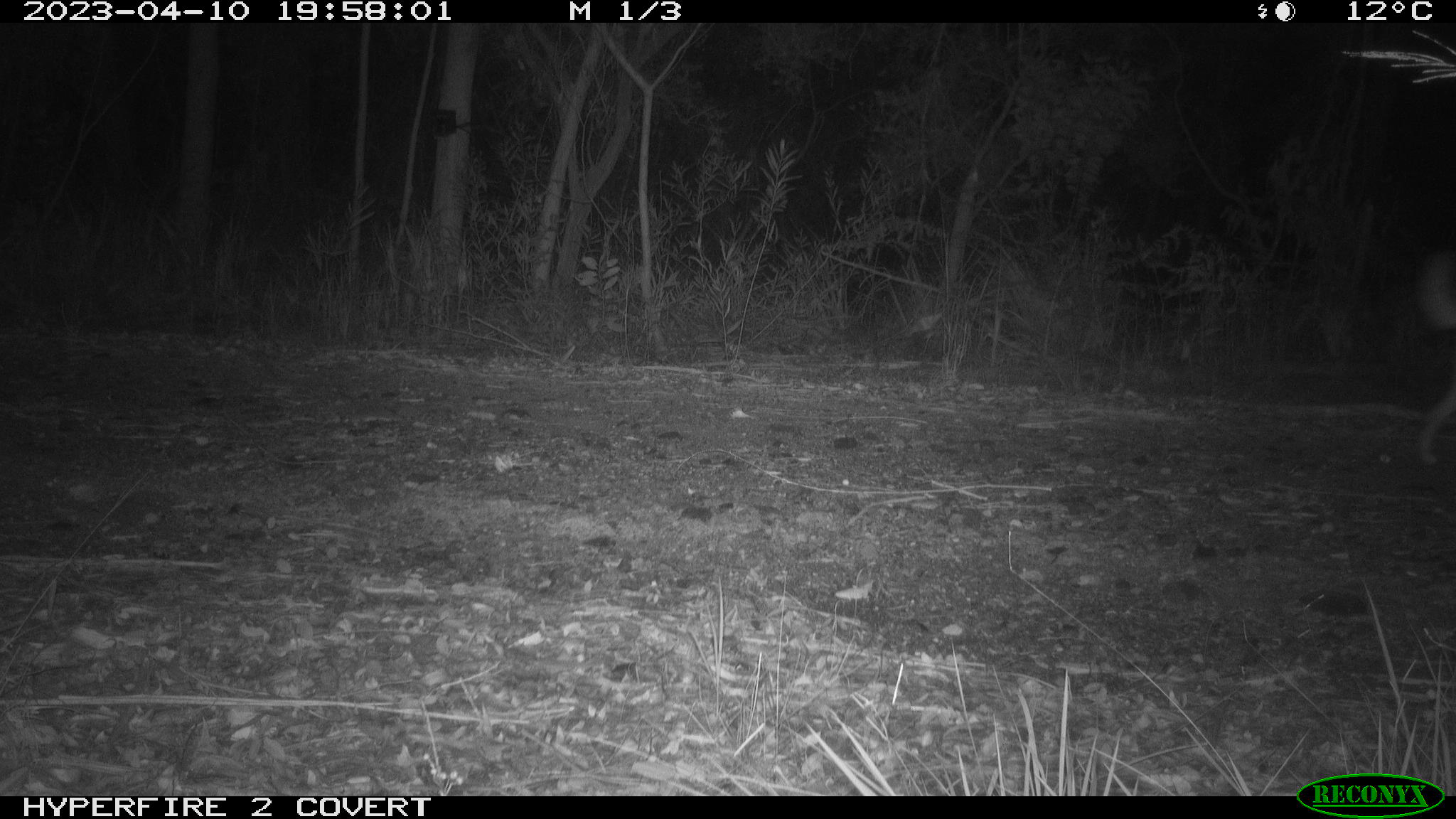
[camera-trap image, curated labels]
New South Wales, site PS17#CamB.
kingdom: Animalia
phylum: Chordata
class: Mammalia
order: Carnivora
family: Canidae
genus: Canis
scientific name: Canis familiaris dingo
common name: dingo